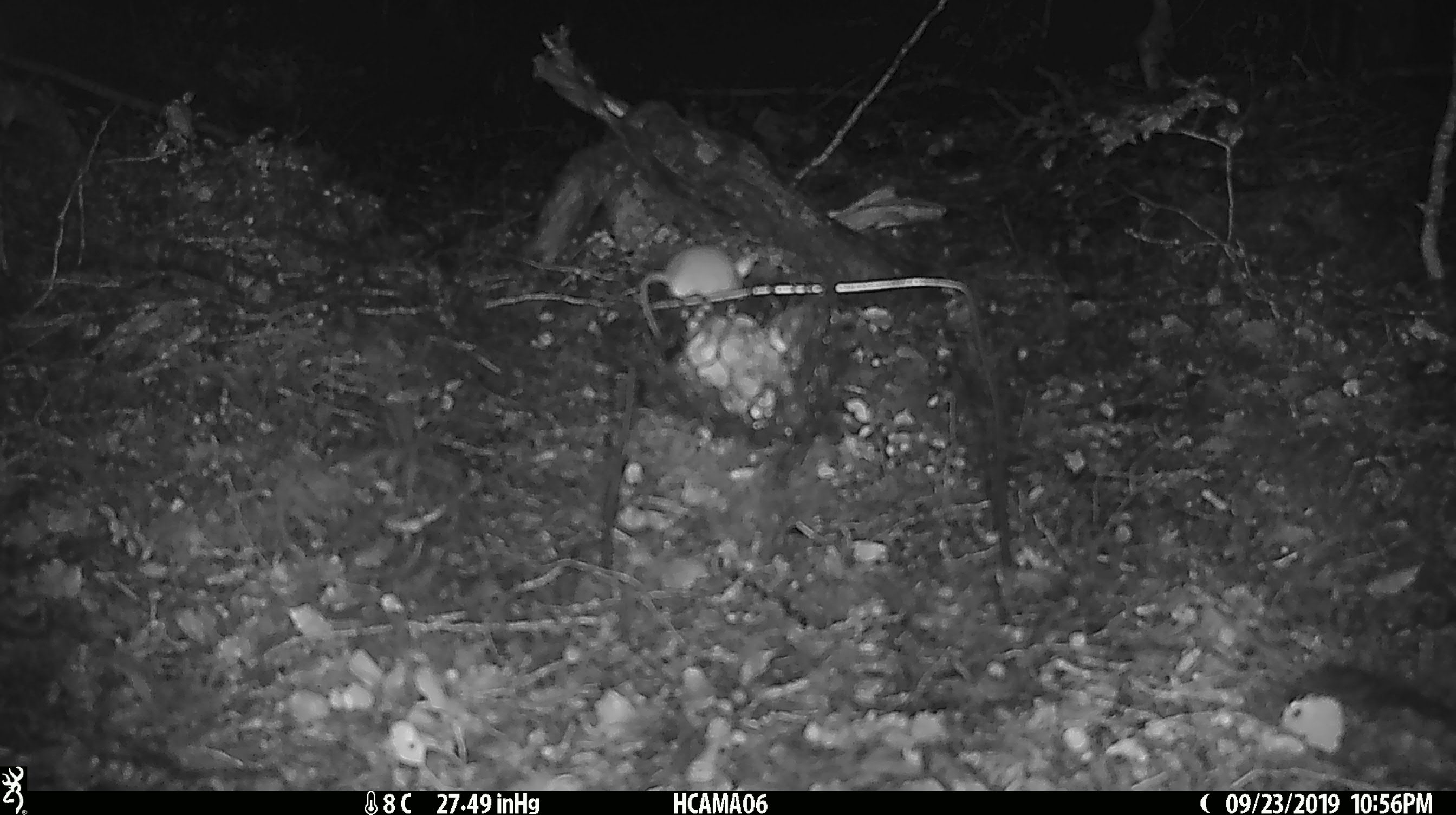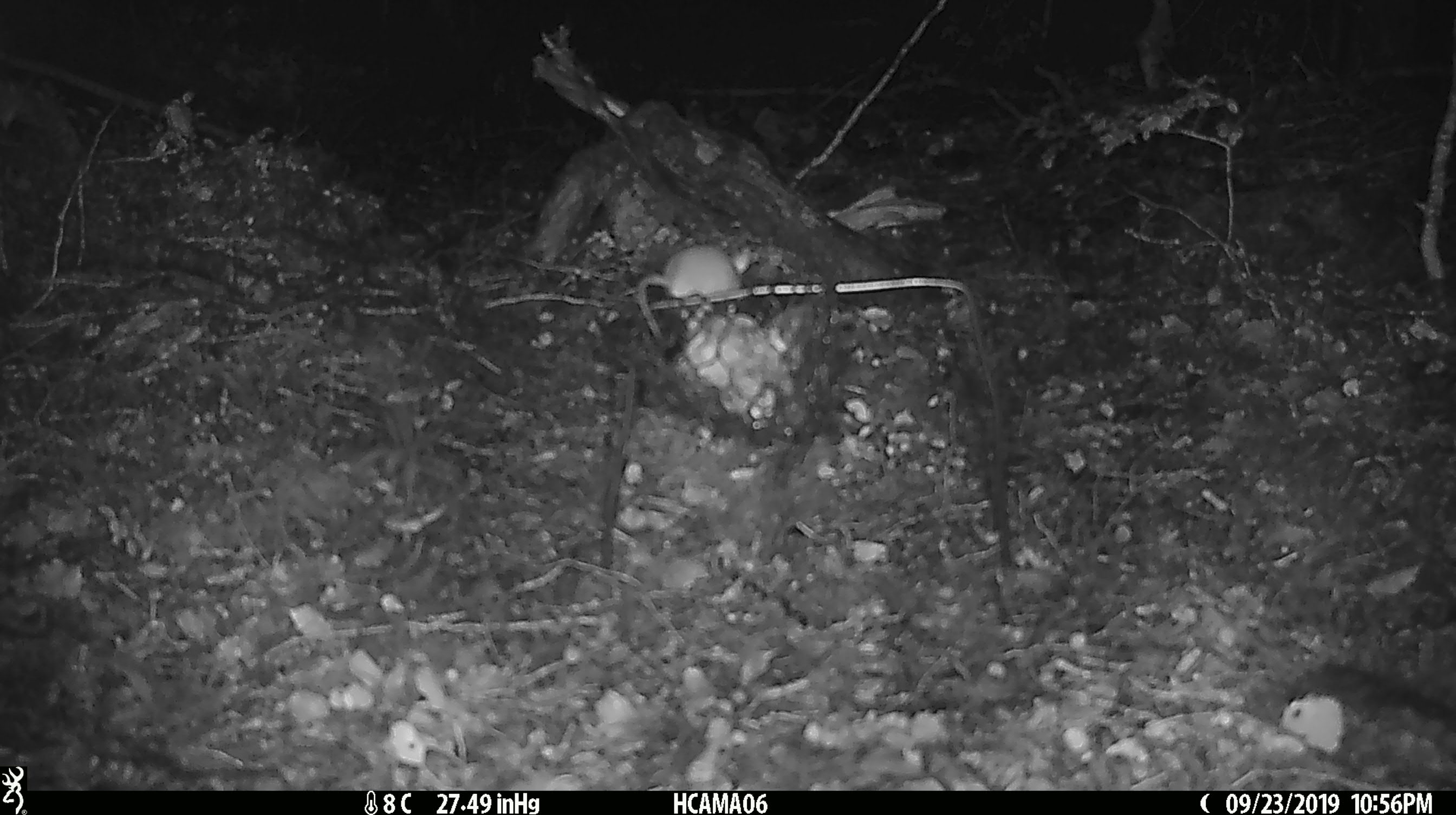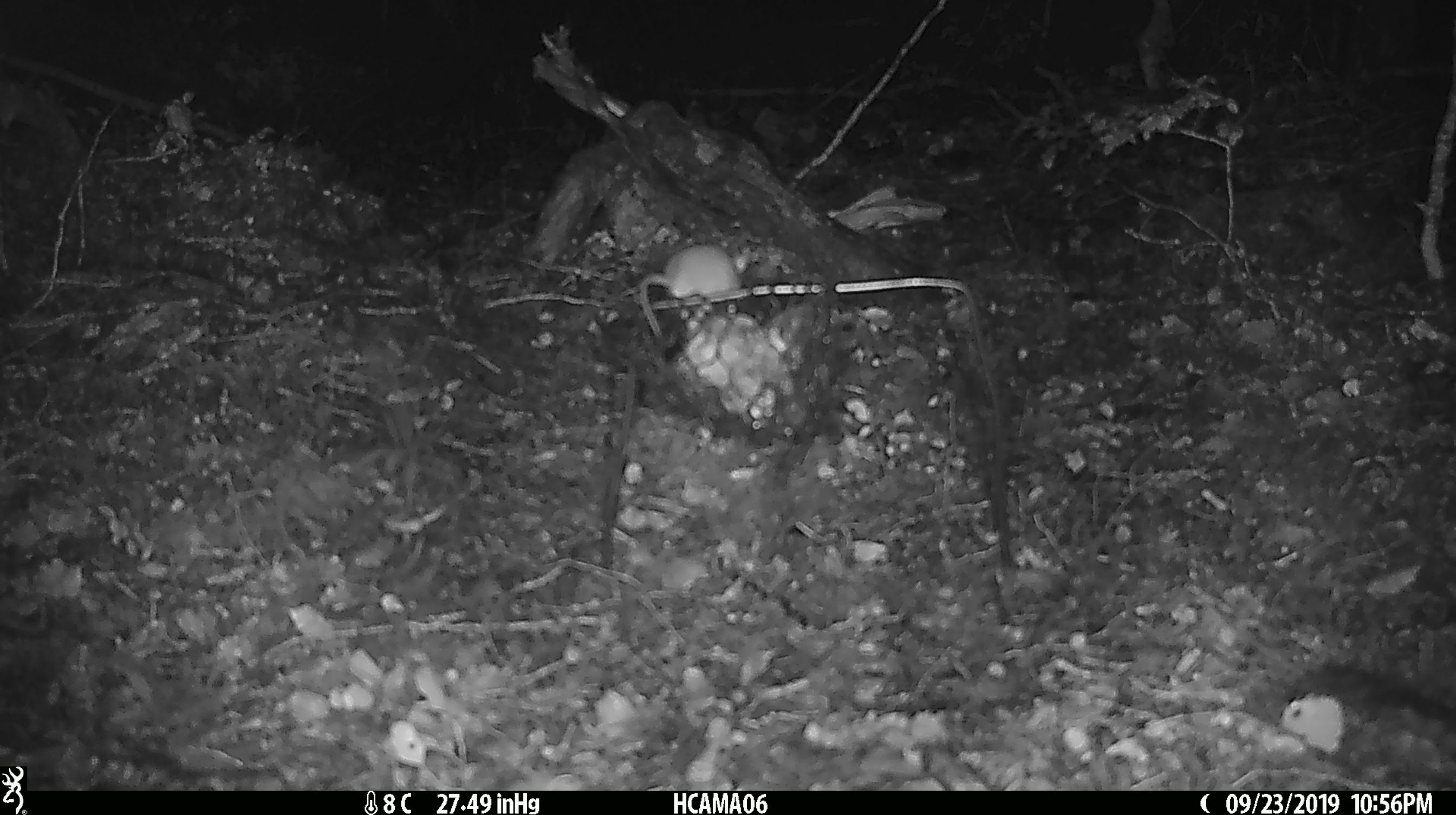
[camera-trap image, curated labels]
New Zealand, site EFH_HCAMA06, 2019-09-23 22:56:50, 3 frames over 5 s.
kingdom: Animalia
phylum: Chordata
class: Mammalia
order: Rodentia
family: Muridae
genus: Mus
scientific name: Mus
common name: mouse